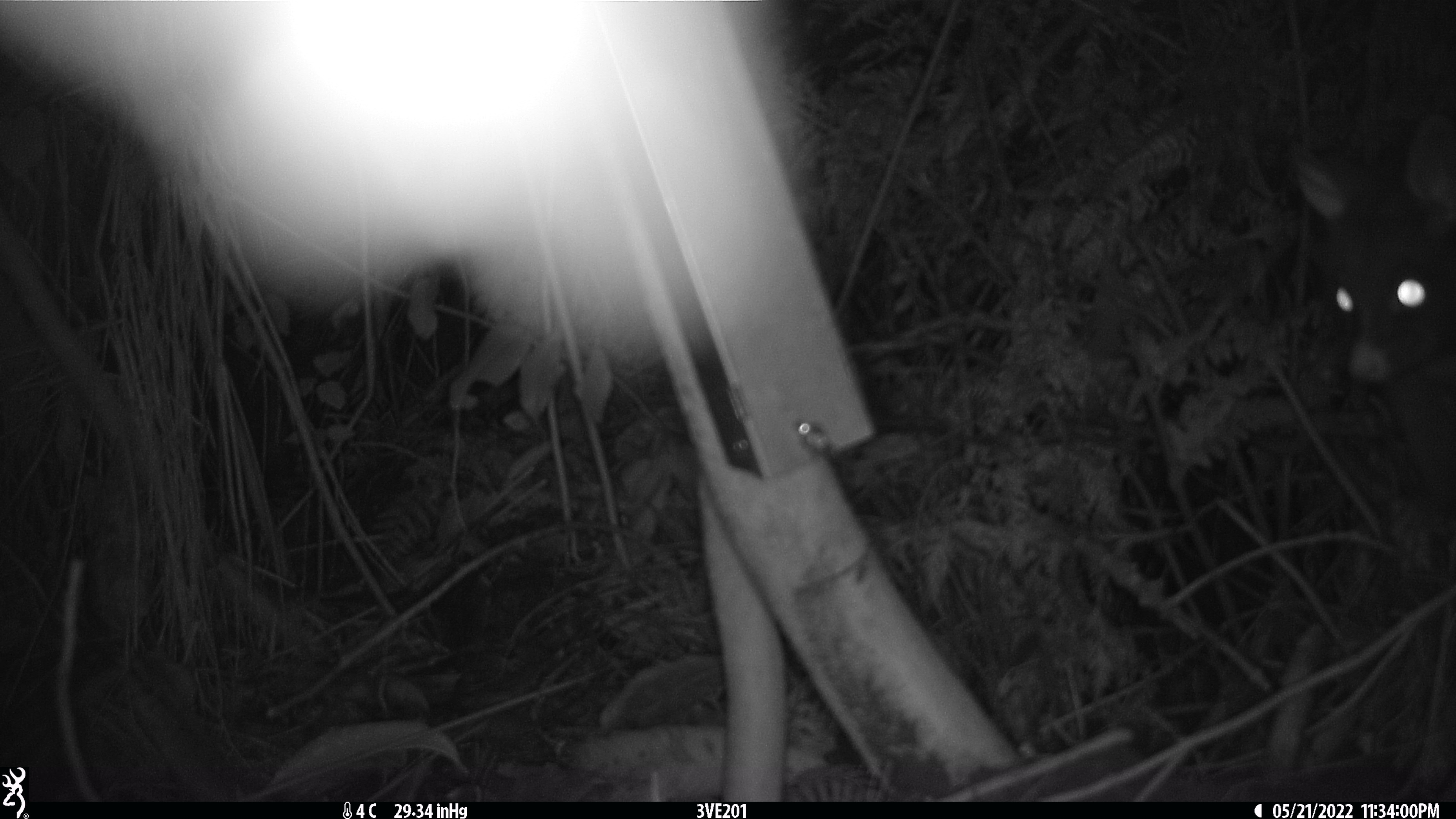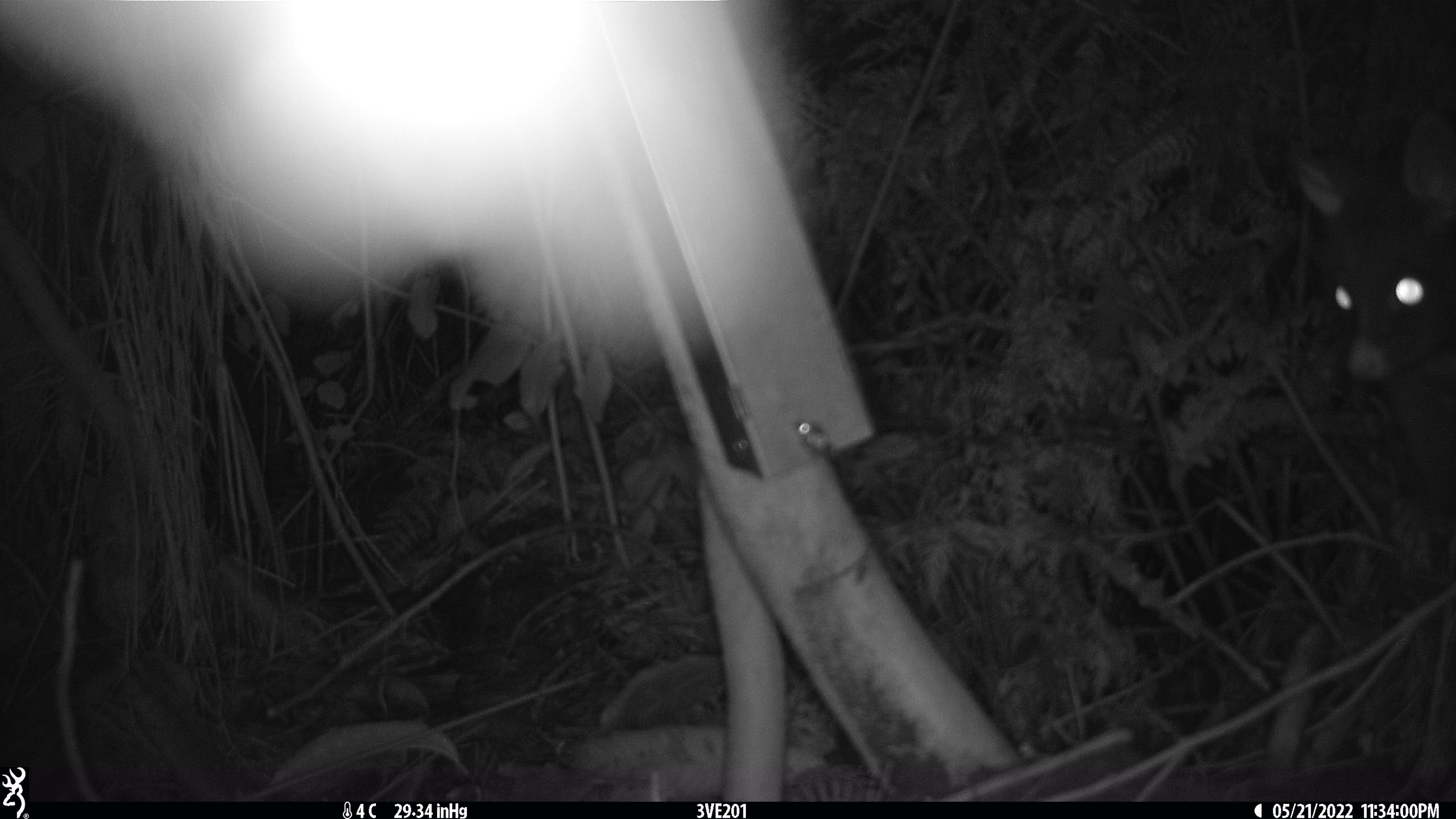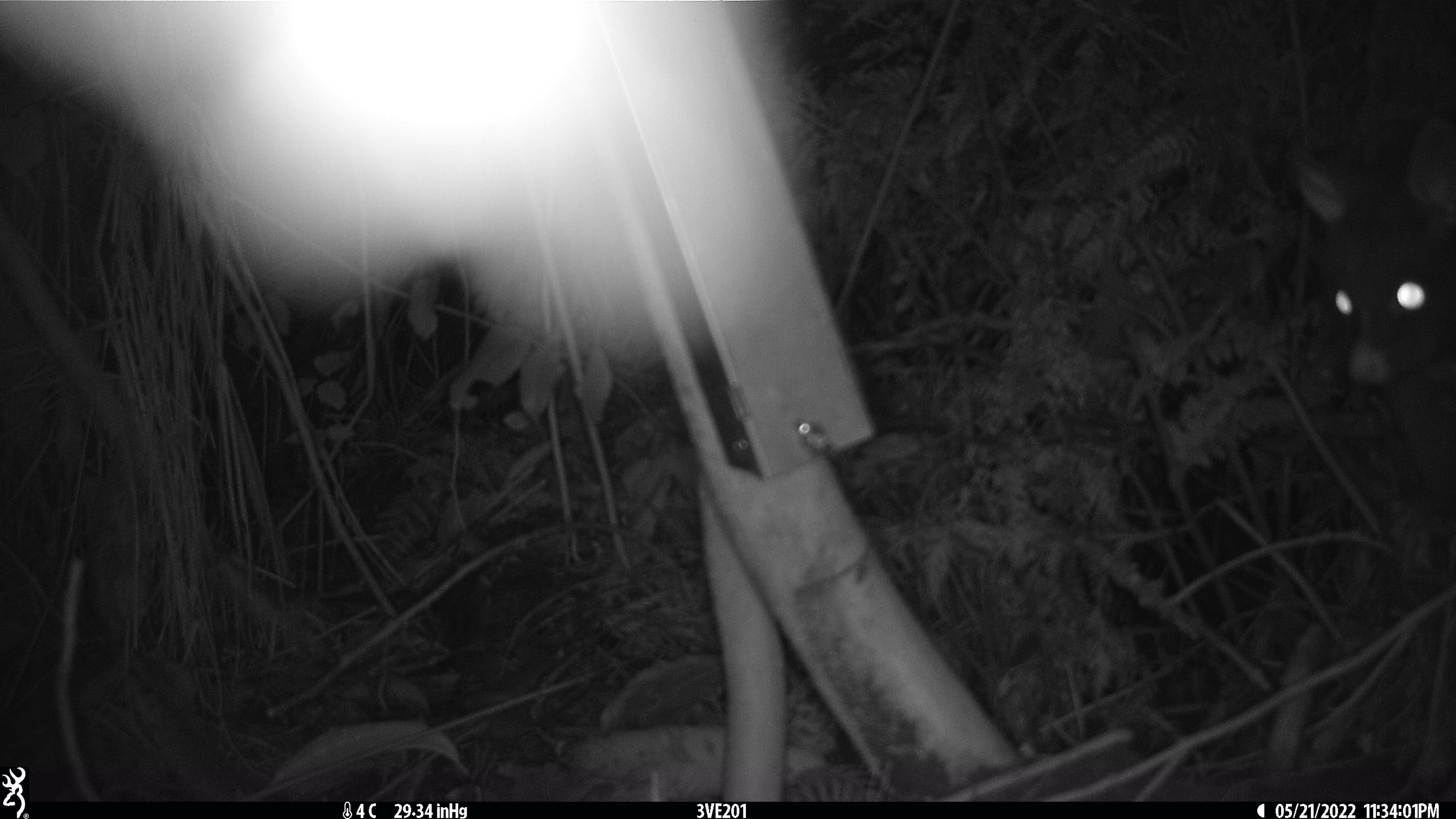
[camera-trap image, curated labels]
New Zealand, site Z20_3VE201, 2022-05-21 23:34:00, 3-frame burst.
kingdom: Animalia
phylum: Chordata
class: Mammalia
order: Diprotodontia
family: Phalangeridae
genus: Trichosurus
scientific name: Trichosurus vulpecula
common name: common brushtail possum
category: possum